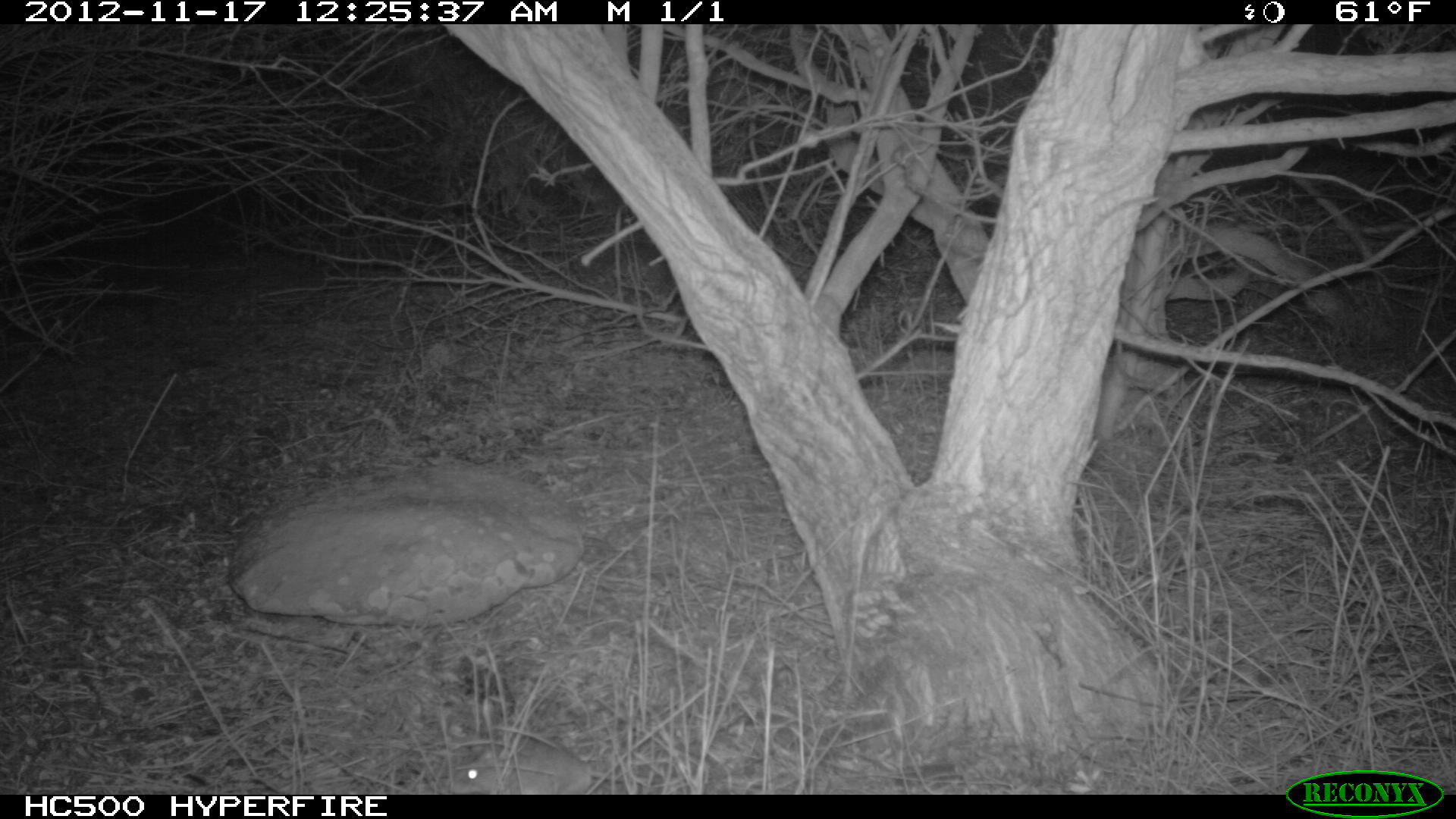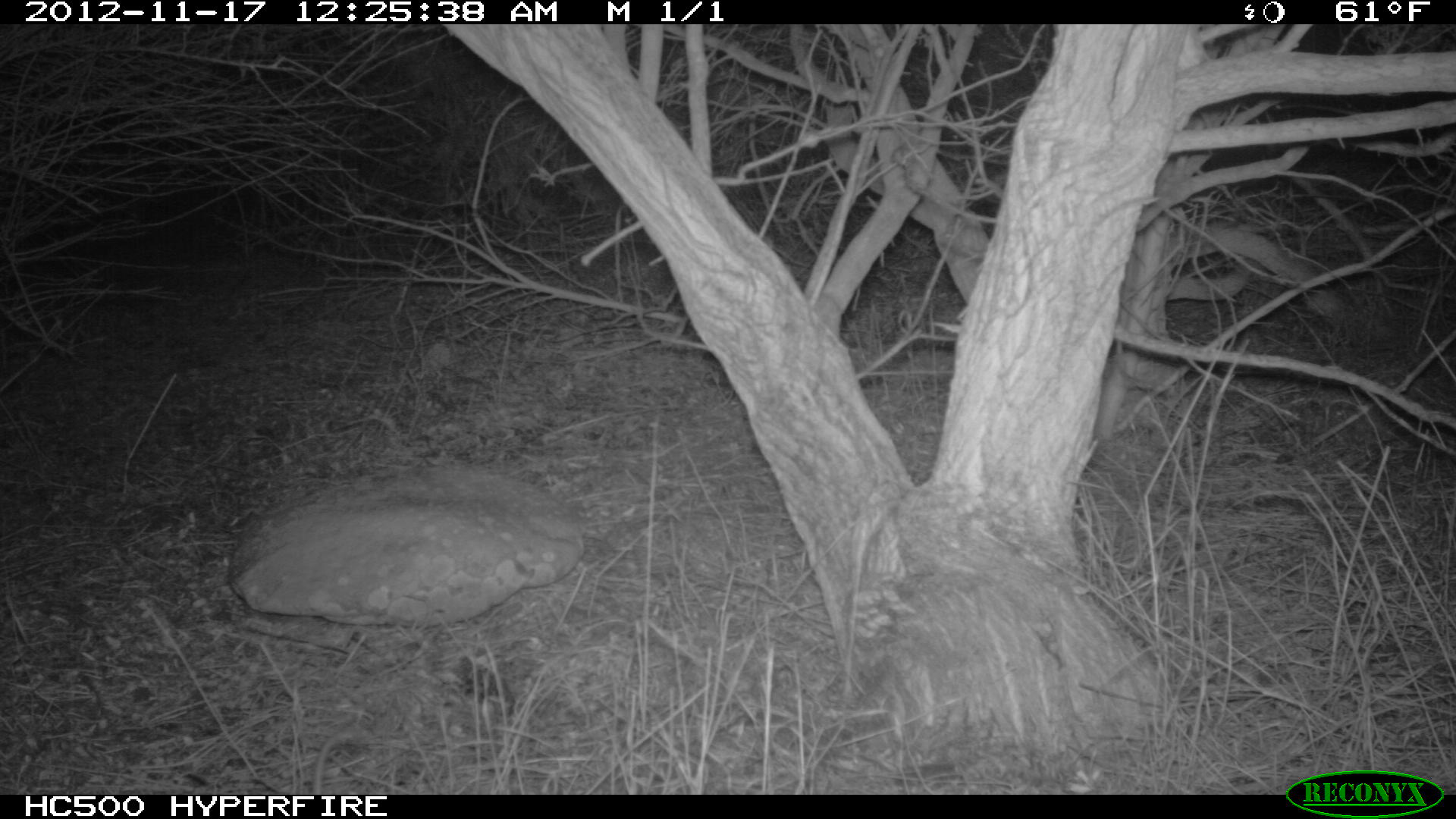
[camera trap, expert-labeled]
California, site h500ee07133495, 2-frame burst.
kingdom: Animalia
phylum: Chordata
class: Mammalia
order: Rodentia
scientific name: Rodentia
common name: rodent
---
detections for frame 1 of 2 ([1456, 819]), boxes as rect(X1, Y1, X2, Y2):
rodent: rect(457, 747, 653, 792)